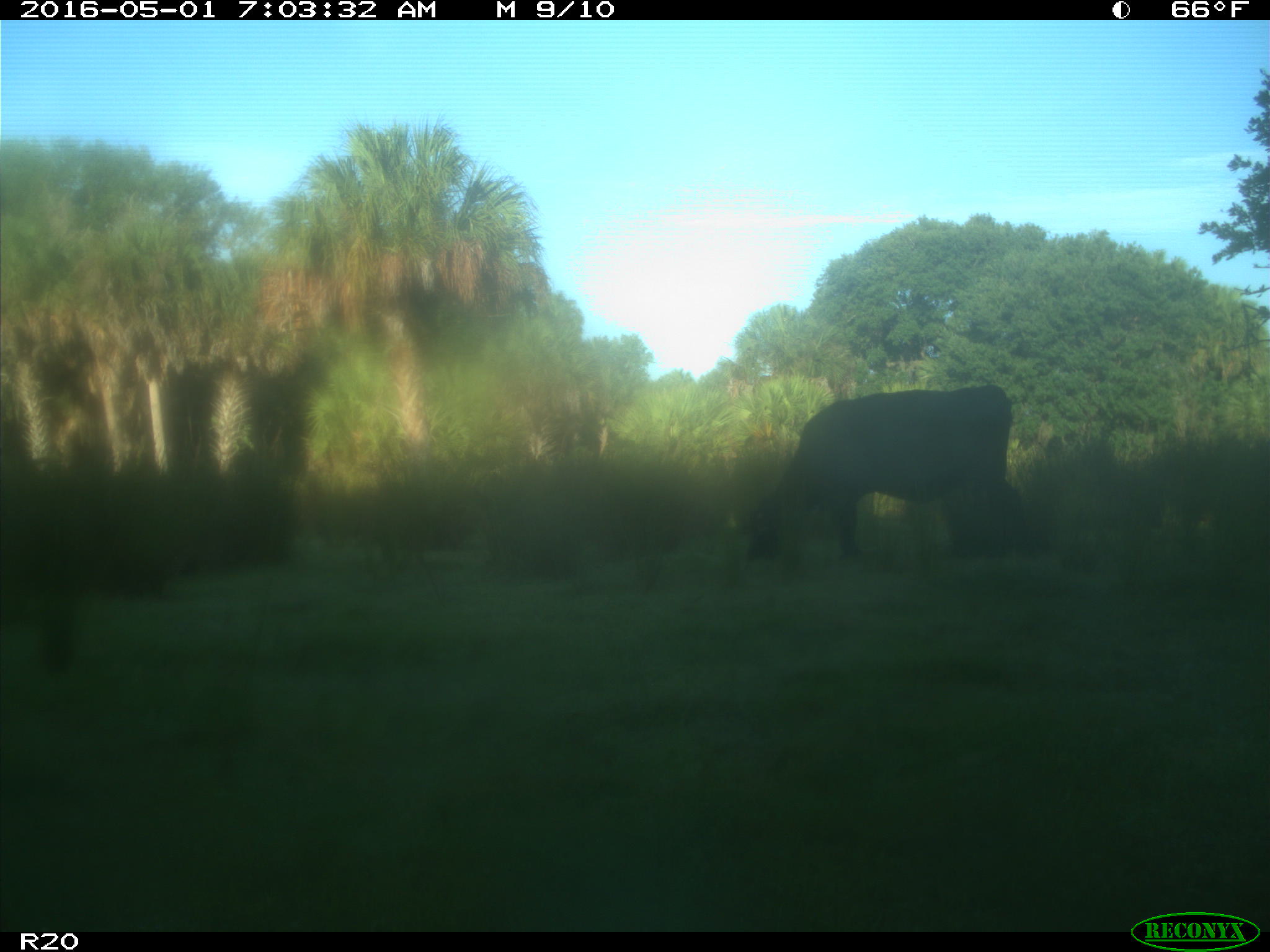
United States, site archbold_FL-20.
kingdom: Animalia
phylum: Chordata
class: Mammalia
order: Artiodactyla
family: Bovidae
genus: Bos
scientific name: Bos taurus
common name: domestic cow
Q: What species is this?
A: Bos taurus (domestic cow).